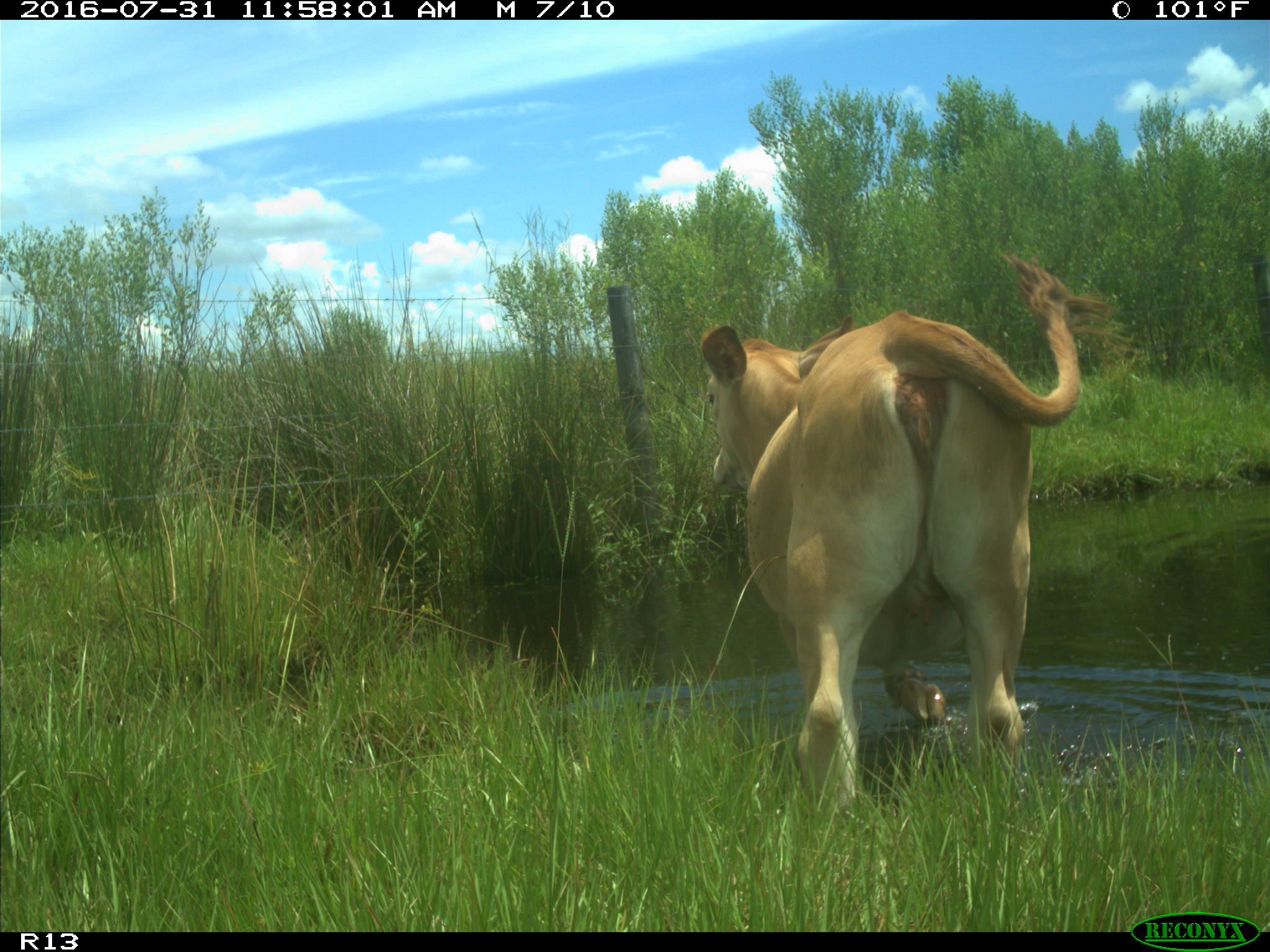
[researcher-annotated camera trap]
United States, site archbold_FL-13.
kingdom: Animalia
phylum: Chordata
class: Mammalia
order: Artiodactyla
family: Bovidae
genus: Bos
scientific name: Bos taurus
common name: domestic cow